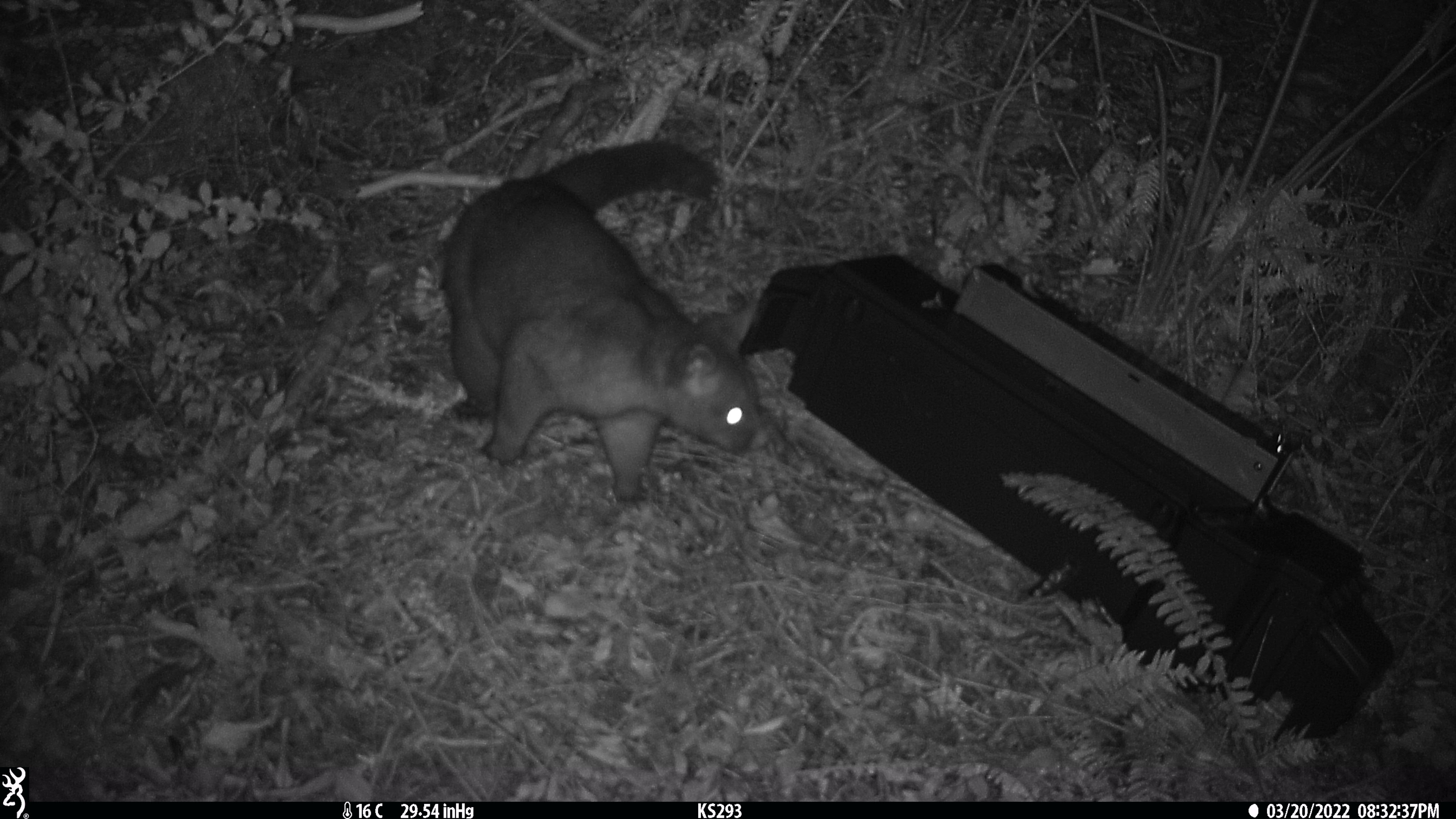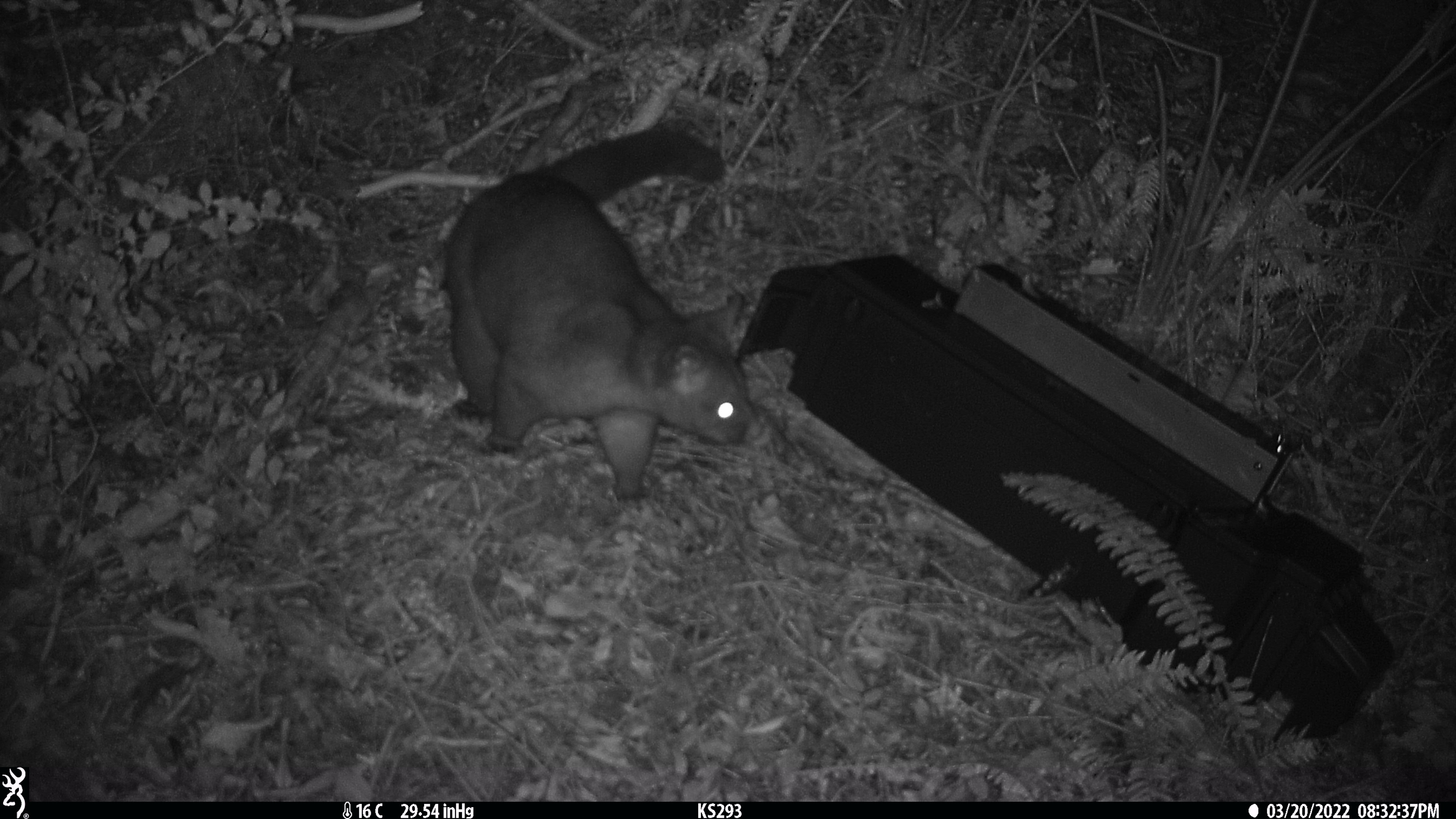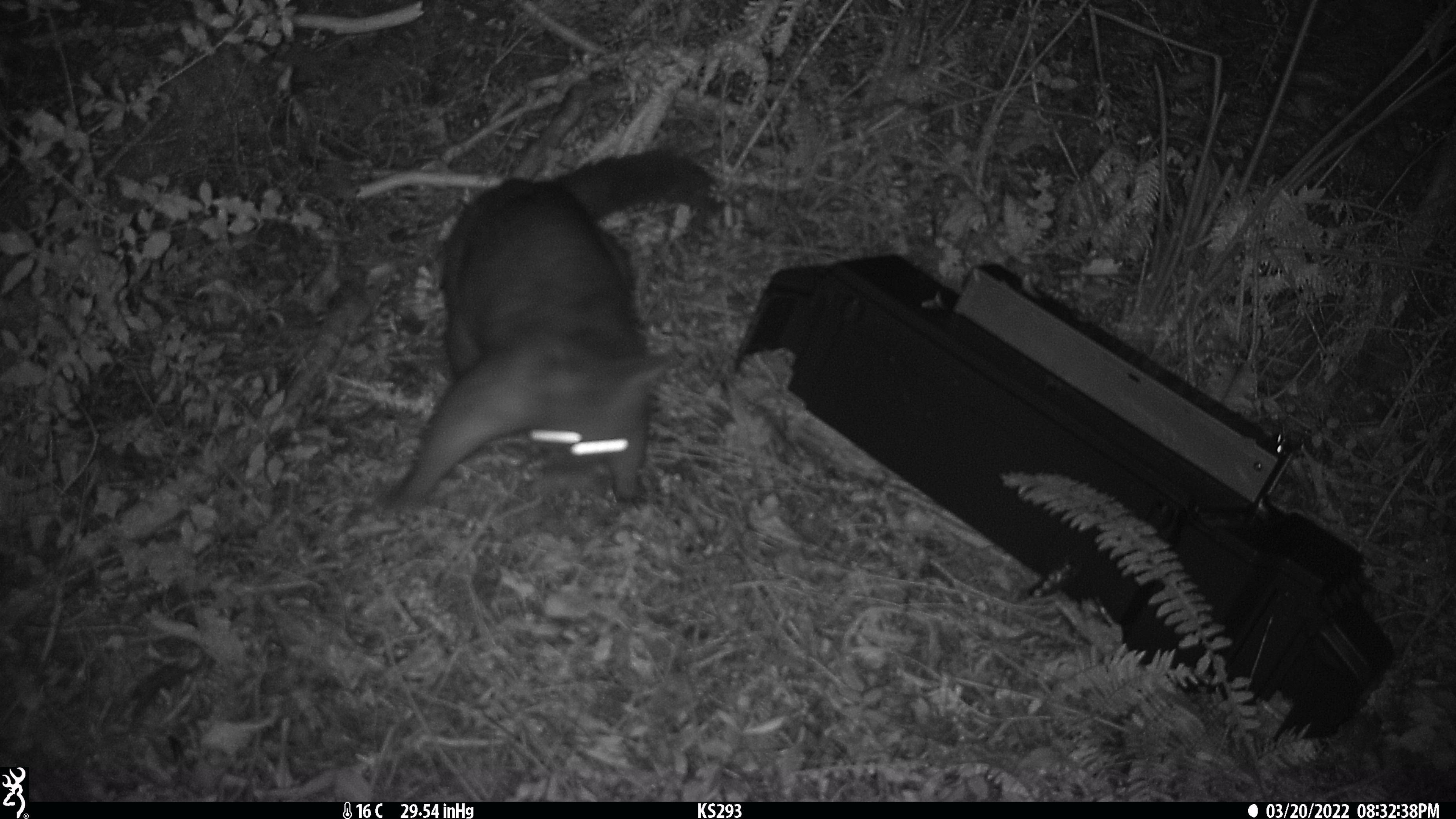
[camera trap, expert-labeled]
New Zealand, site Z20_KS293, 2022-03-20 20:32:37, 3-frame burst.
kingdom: Animalia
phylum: Chordata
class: Mammalia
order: Diprotodontia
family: Phalangeridae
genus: Trichosurus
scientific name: Trichosurus vulpecula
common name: common brushtail possum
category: possum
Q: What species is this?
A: Possum (common brushtail possum) (Trichosurus vulpecula).